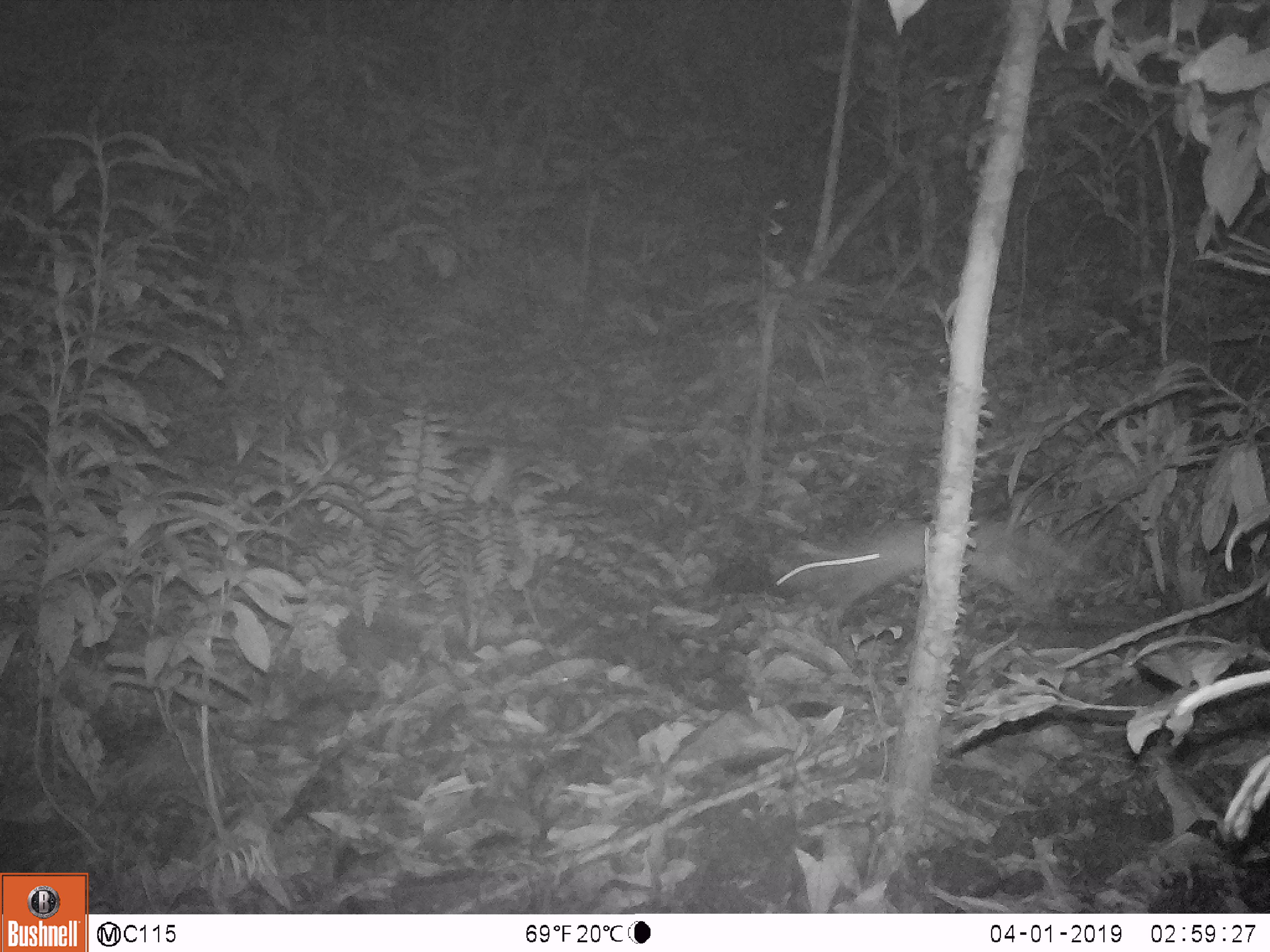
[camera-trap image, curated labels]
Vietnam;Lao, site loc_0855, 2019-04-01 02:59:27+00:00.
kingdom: Animalia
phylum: Chordata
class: Mammalia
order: Rodentia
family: Muridae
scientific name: Muridae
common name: old-world mice and rats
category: unidentified murid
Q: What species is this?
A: Unidentified murid (old-world mice and rats) (Muridae).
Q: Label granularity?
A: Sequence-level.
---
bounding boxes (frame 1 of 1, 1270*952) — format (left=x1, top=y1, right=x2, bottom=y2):
unidentified murid: (left=775, top=517, right=1095, bottom=612)